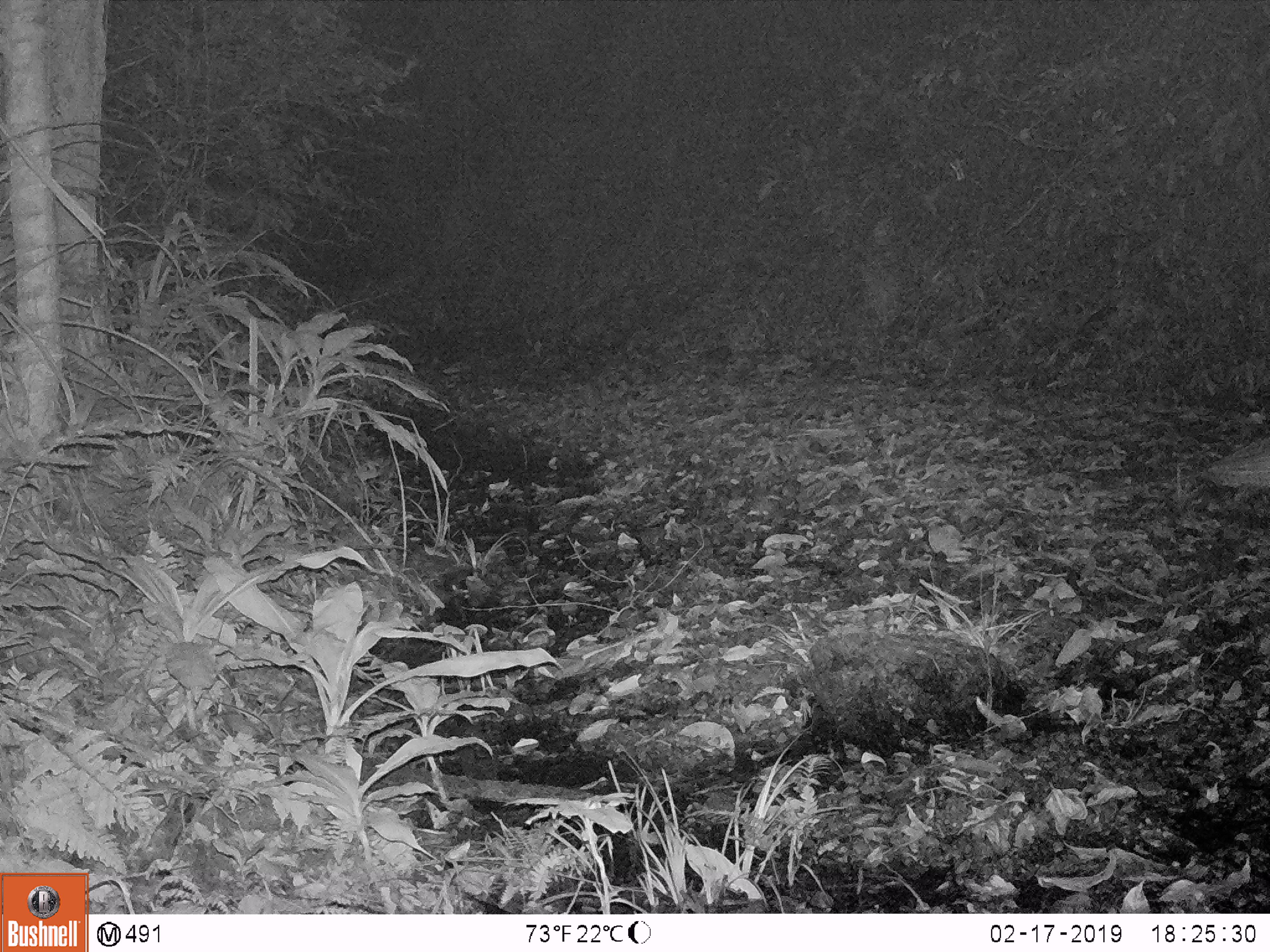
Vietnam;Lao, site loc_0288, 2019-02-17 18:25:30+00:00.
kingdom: Animalia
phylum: Chordata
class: Mammalia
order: Artiodactyla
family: Cervidae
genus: Muntiacus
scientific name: Muntiacus rooseveltorum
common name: roosevelt's muntjac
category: roosevelts muntjac group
Roosevelts muntjac group (roosevelt's muntjac) (Muntiacus rooseveltorum). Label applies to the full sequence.